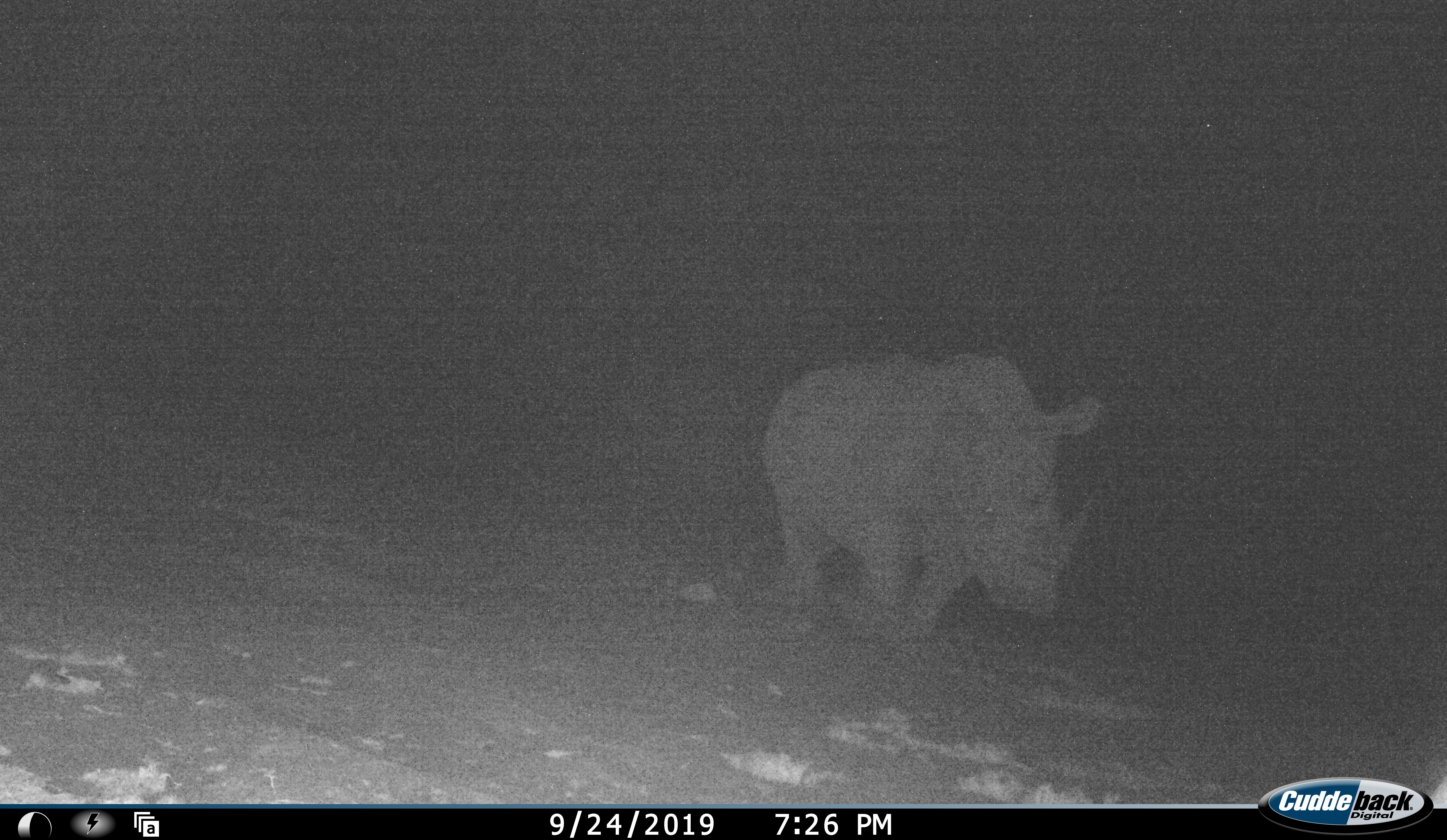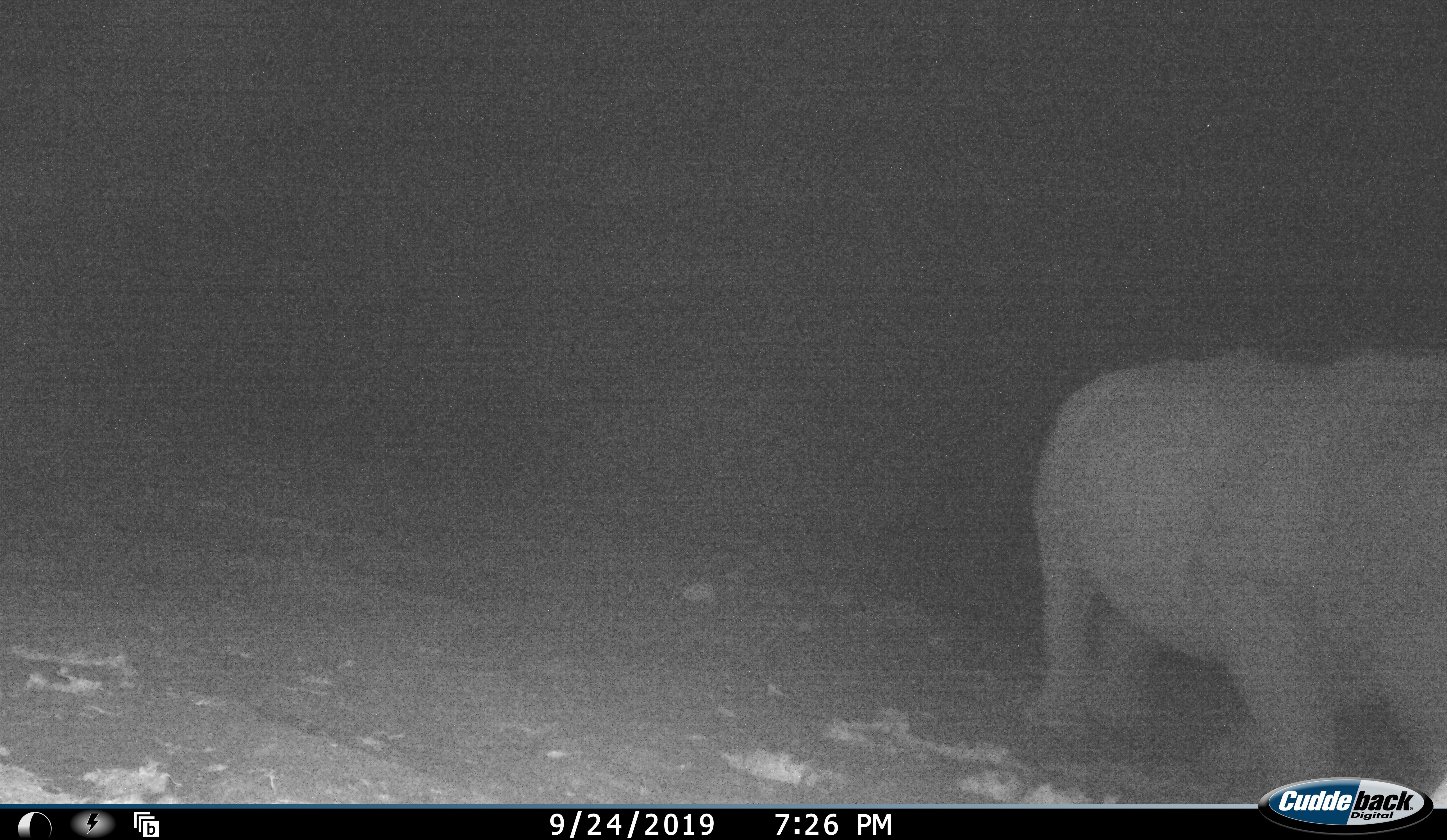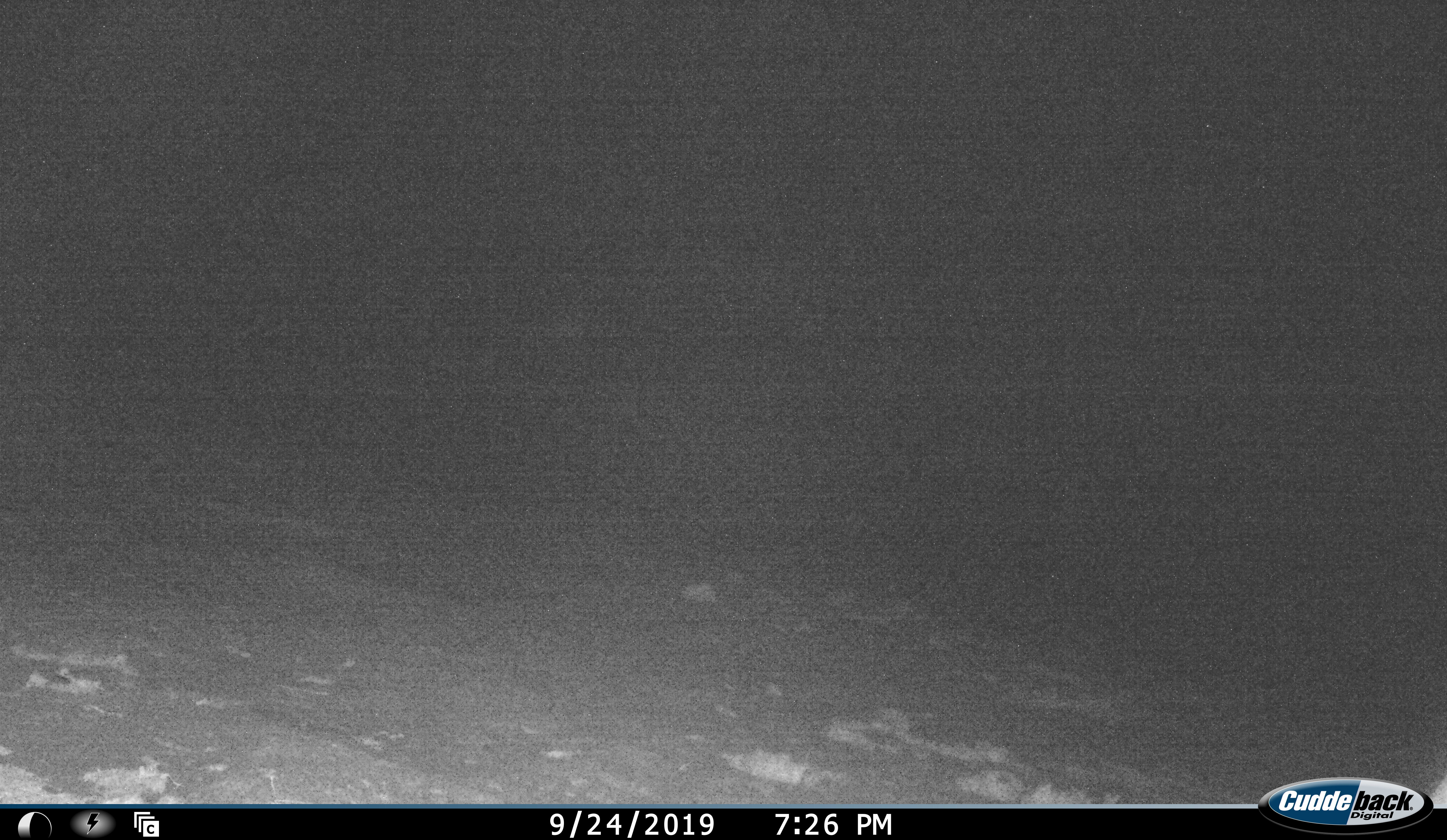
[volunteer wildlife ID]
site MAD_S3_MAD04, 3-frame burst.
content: unidentified animal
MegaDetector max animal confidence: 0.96